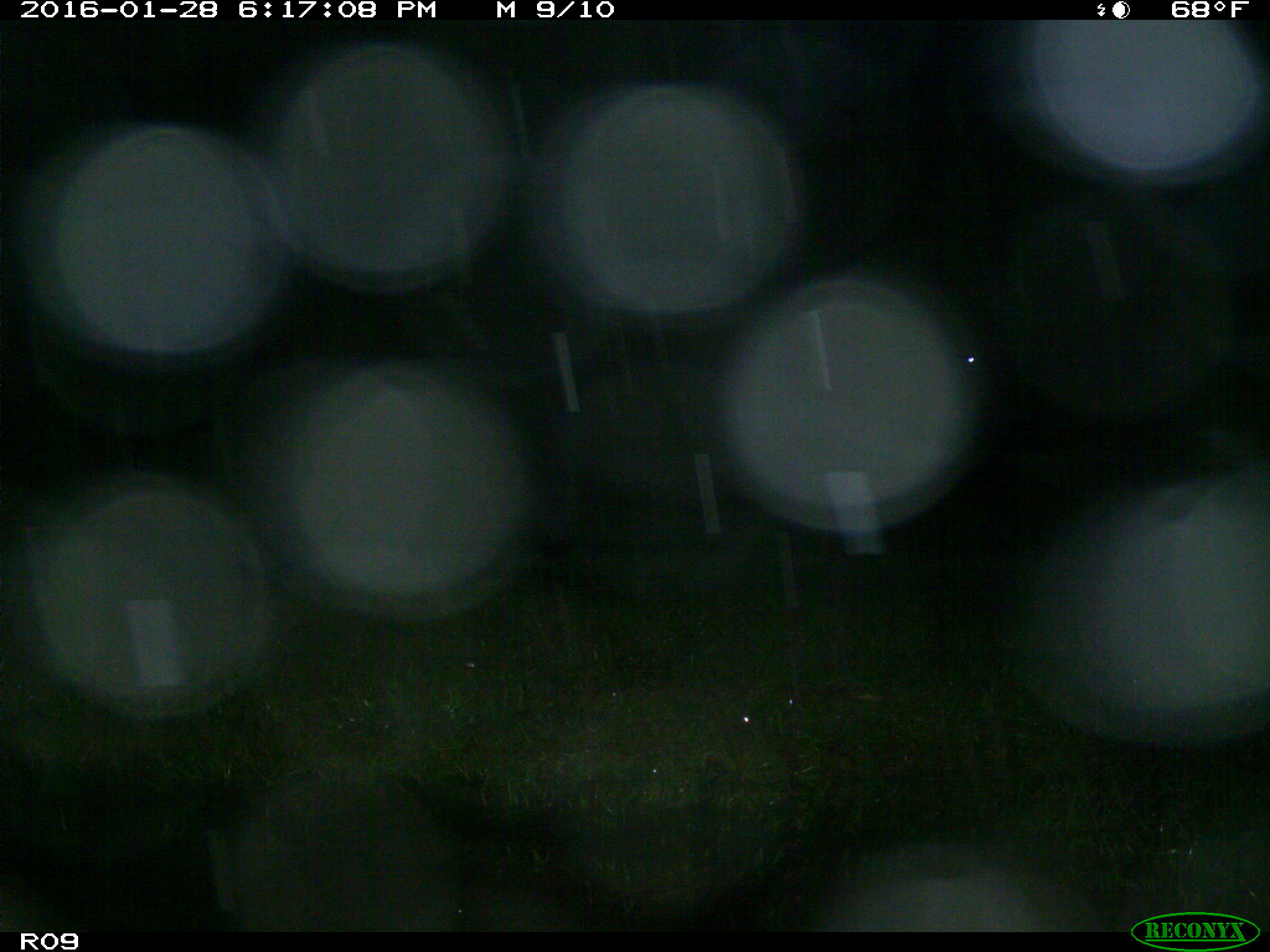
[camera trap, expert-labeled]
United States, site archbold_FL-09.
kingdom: Animalia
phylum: Chordata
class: Mammalia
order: Artiodactyla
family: Bovidae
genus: Bos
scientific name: Bos taurus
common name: domestic cow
Bos taurus (domestic cow).